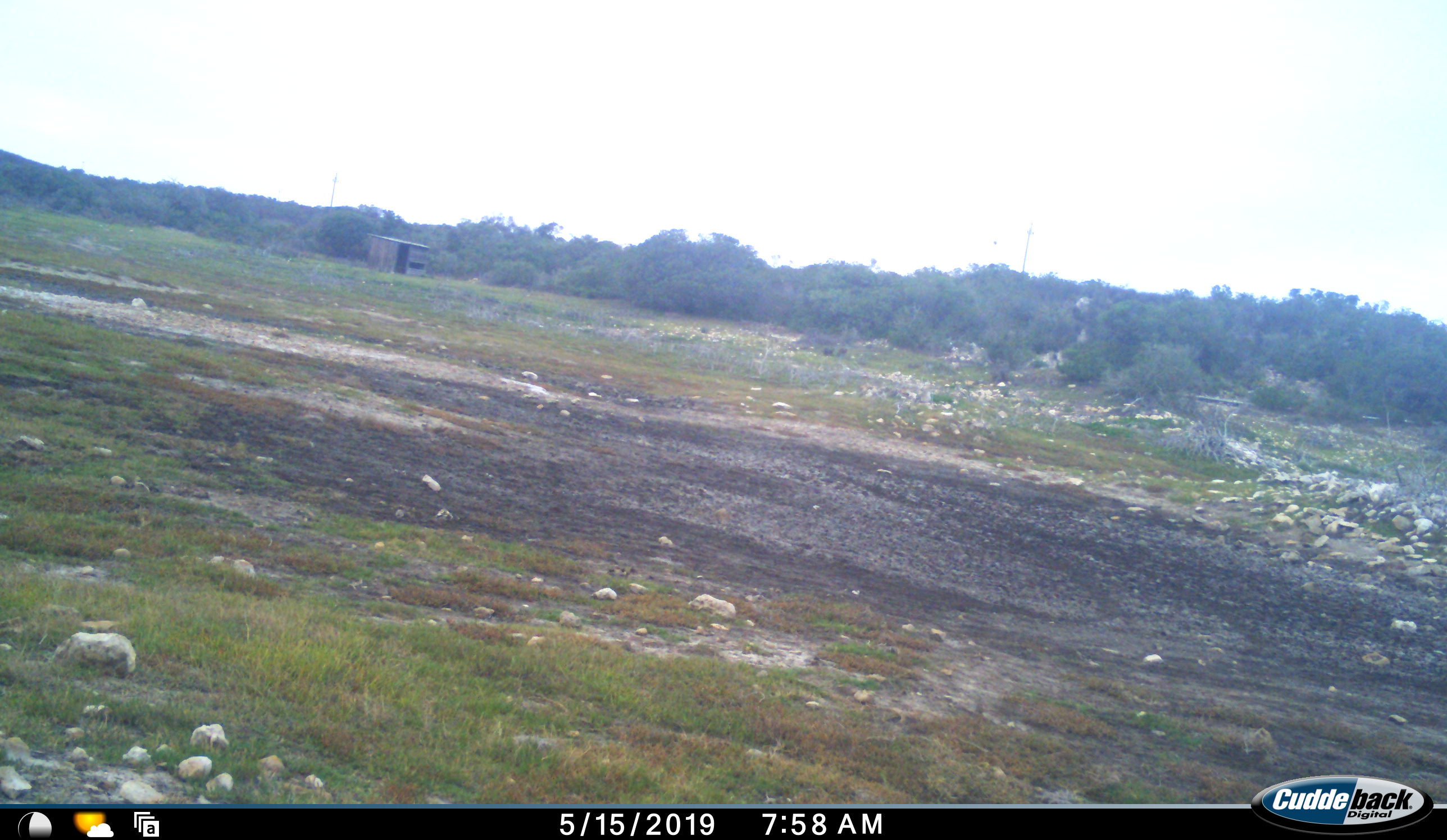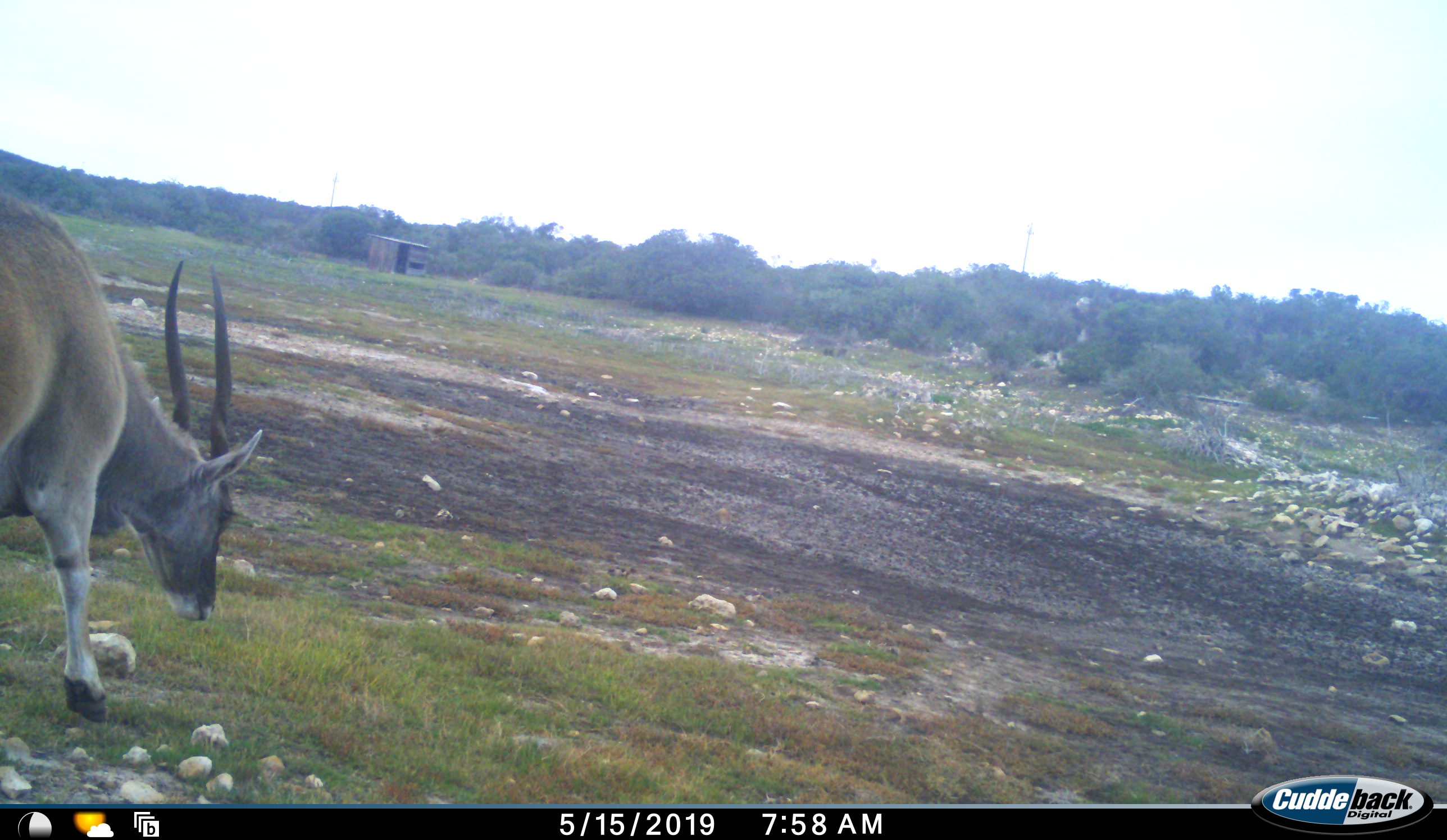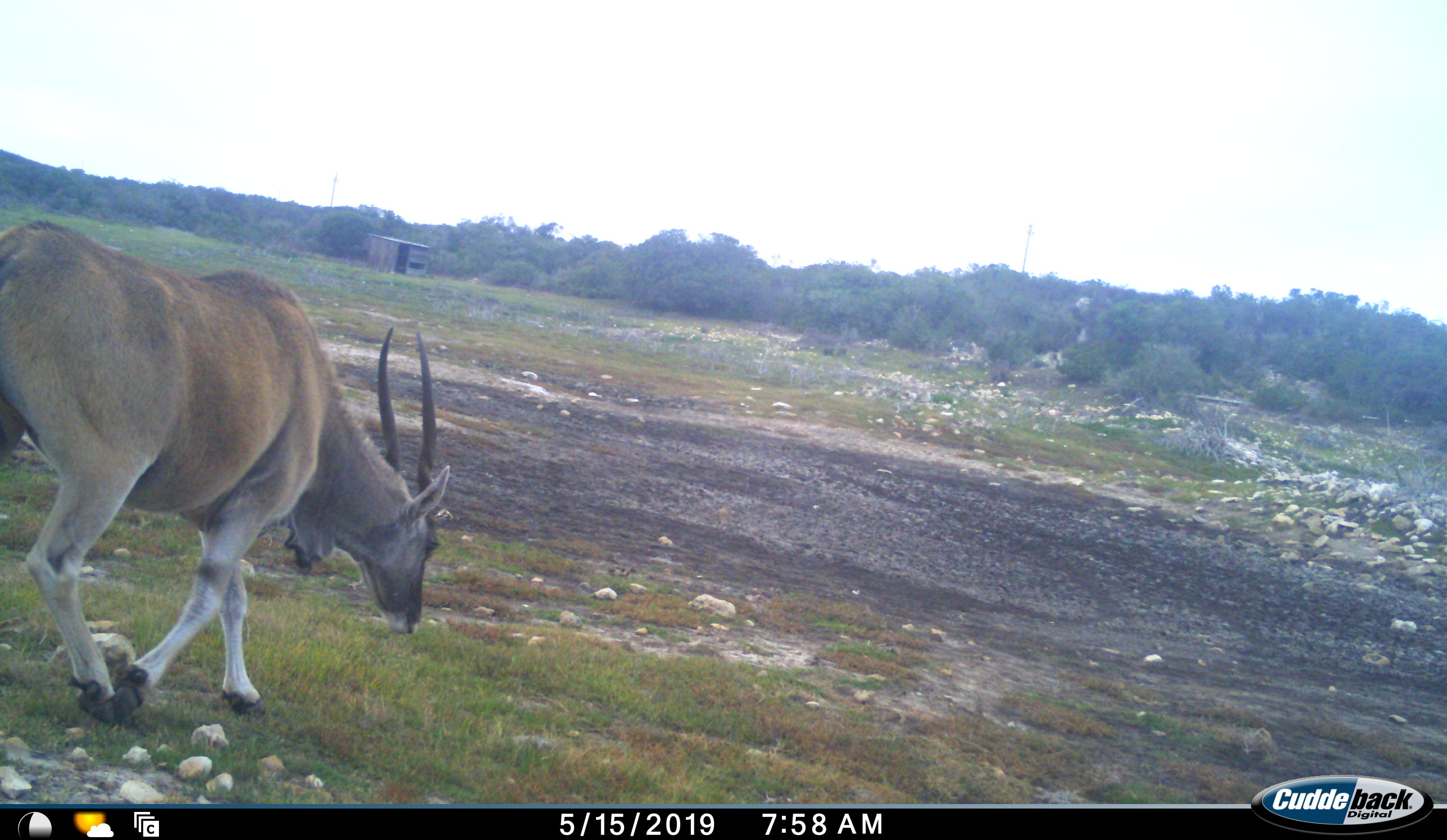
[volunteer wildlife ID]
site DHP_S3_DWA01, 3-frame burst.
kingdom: Animalia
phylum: Chordata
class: Mammalia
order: Artiodactyla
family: Bovidae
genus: Tragelaphus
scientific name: Tragelaphus oryx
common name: eland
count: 1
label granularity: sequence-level